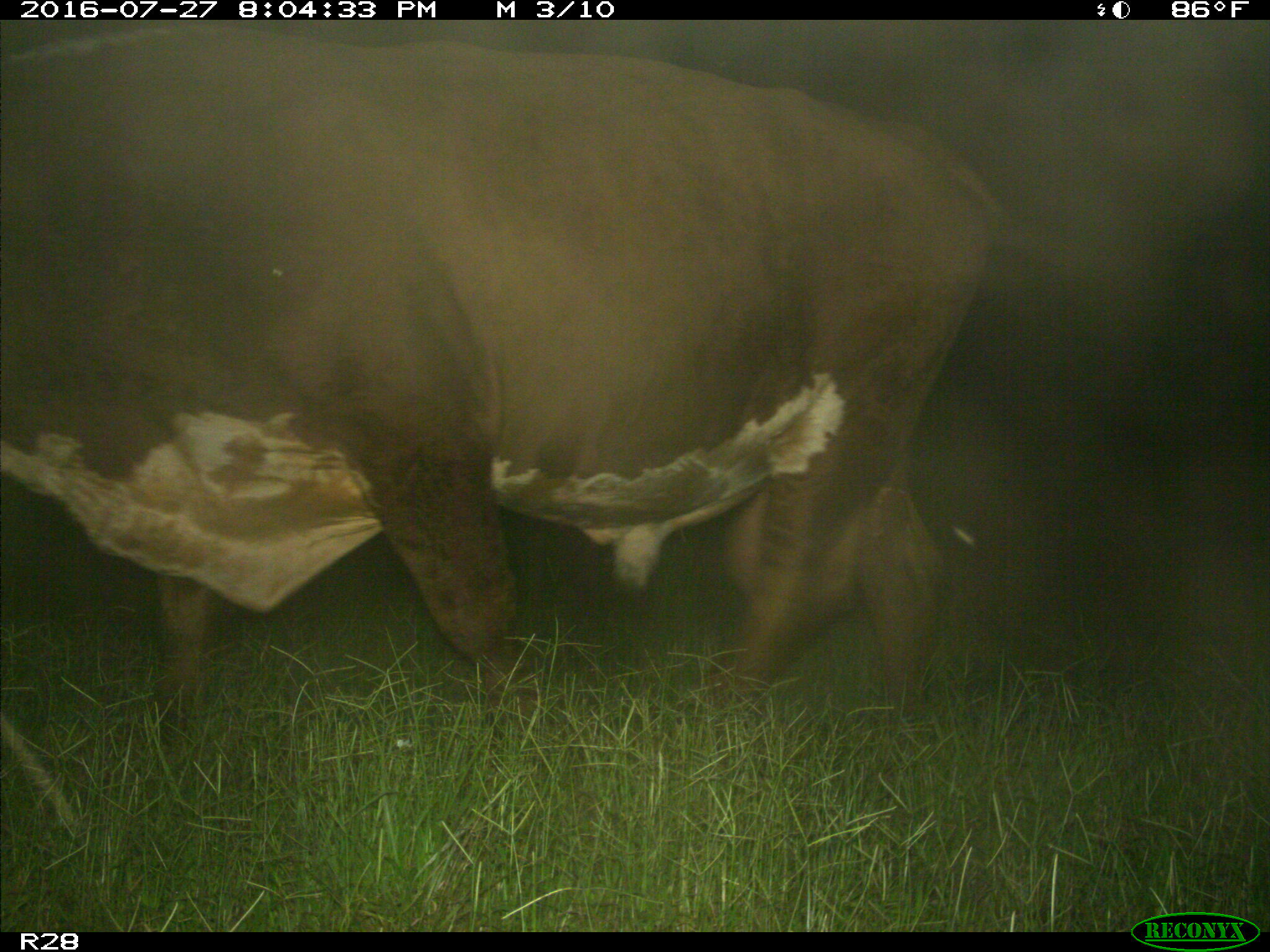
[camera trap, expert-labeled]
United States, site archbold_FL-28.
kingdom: Animalia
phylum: Chordata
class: Mammalia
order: Artiodactyla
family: Bovidae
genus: Bos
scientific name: Bos taurus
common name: domestic cow